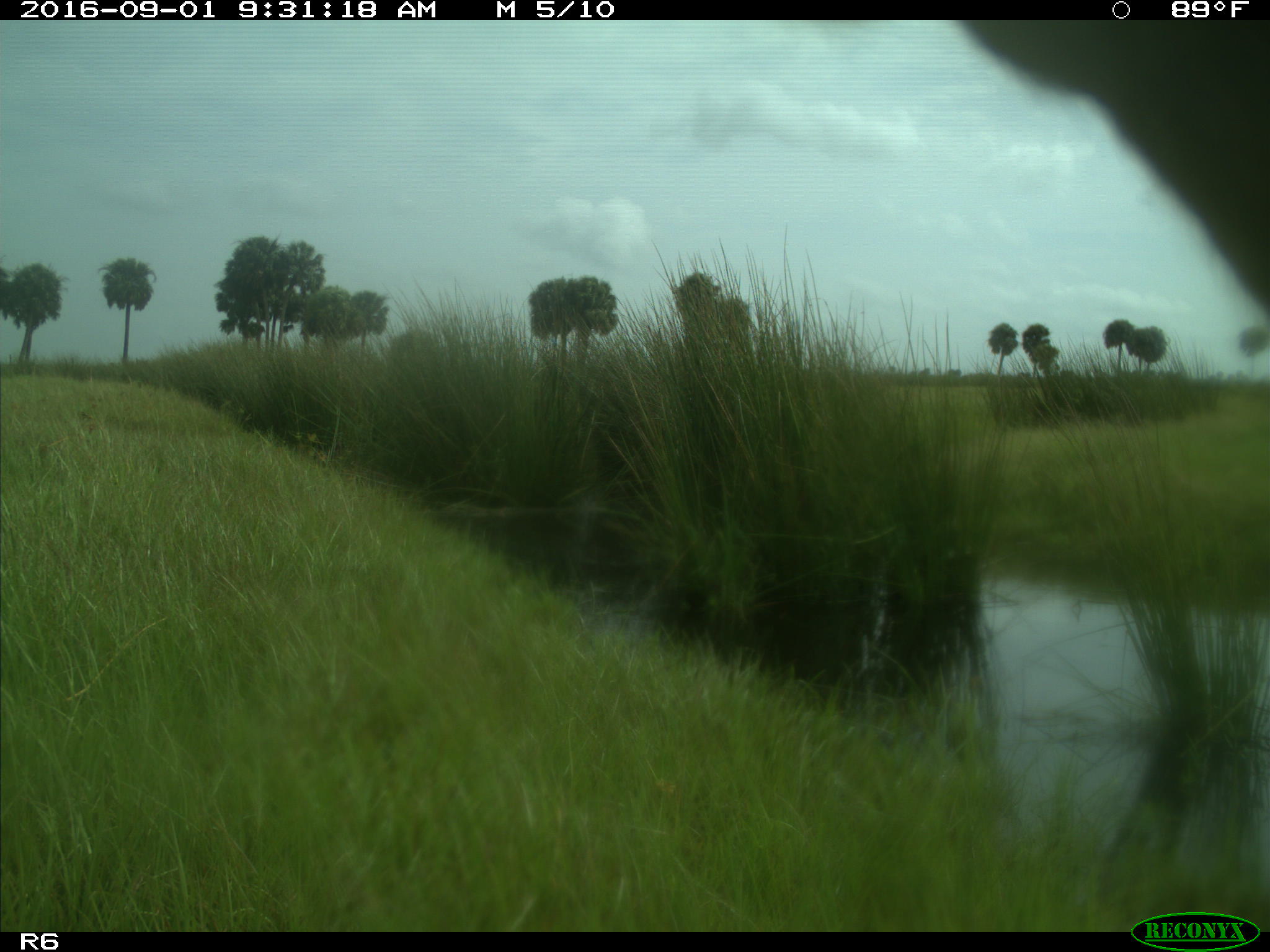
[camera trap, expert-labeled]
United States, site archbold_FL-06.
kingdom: Animalia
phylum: Chordata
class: Mammalia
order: Artiodactyla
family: Bovidae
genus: Bos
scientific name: Bos taurus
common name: domestic cow